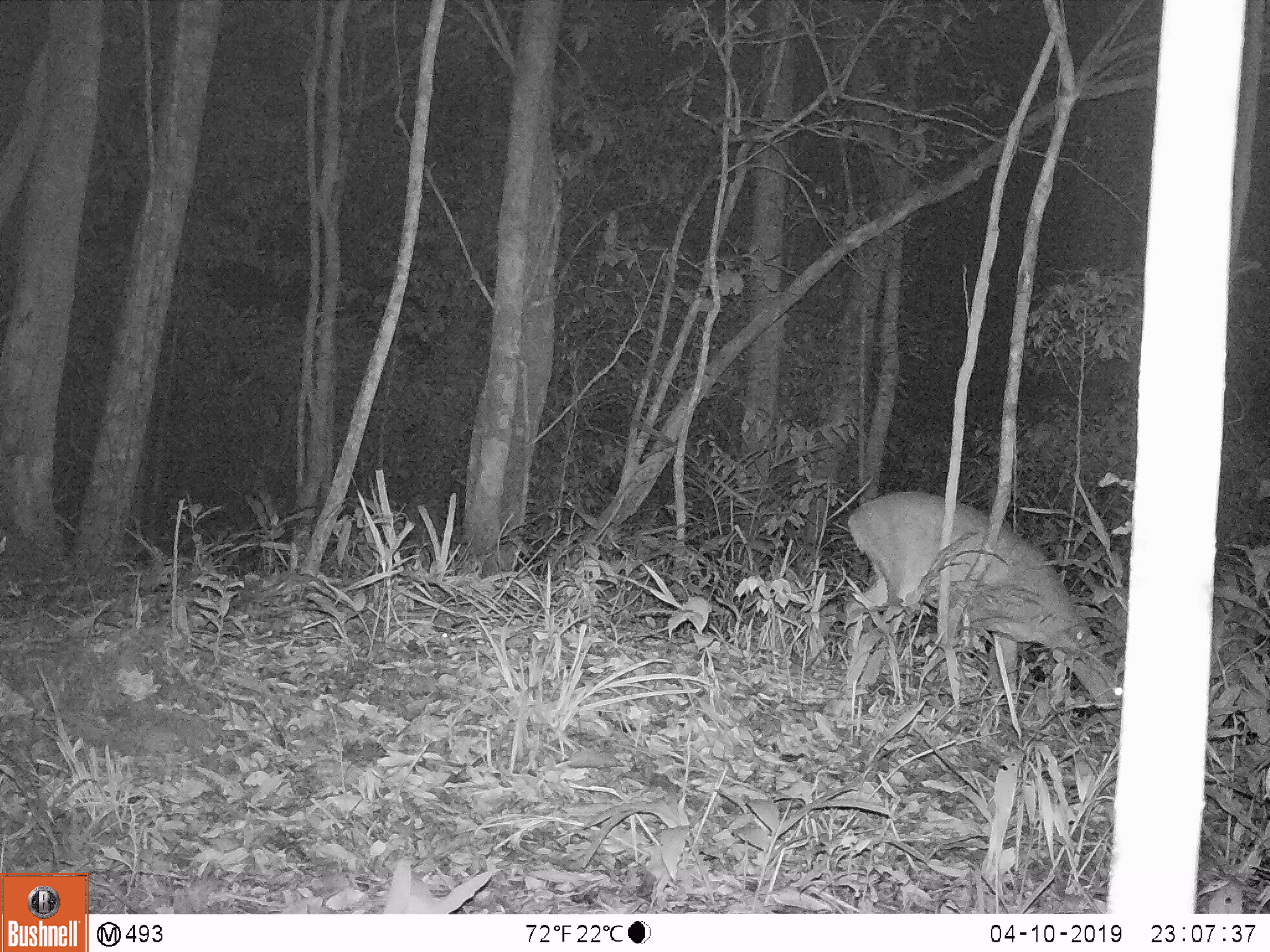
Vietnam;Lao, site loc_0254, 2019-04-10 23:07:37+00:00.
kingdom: Animalia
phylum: Chordata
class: Mammalia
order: Artiodactyla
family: Cervidae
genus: Muntiacus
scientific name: Muntiacus vuquangensis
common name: large-antlered muntjac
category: large antlered muntjac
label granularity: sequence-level